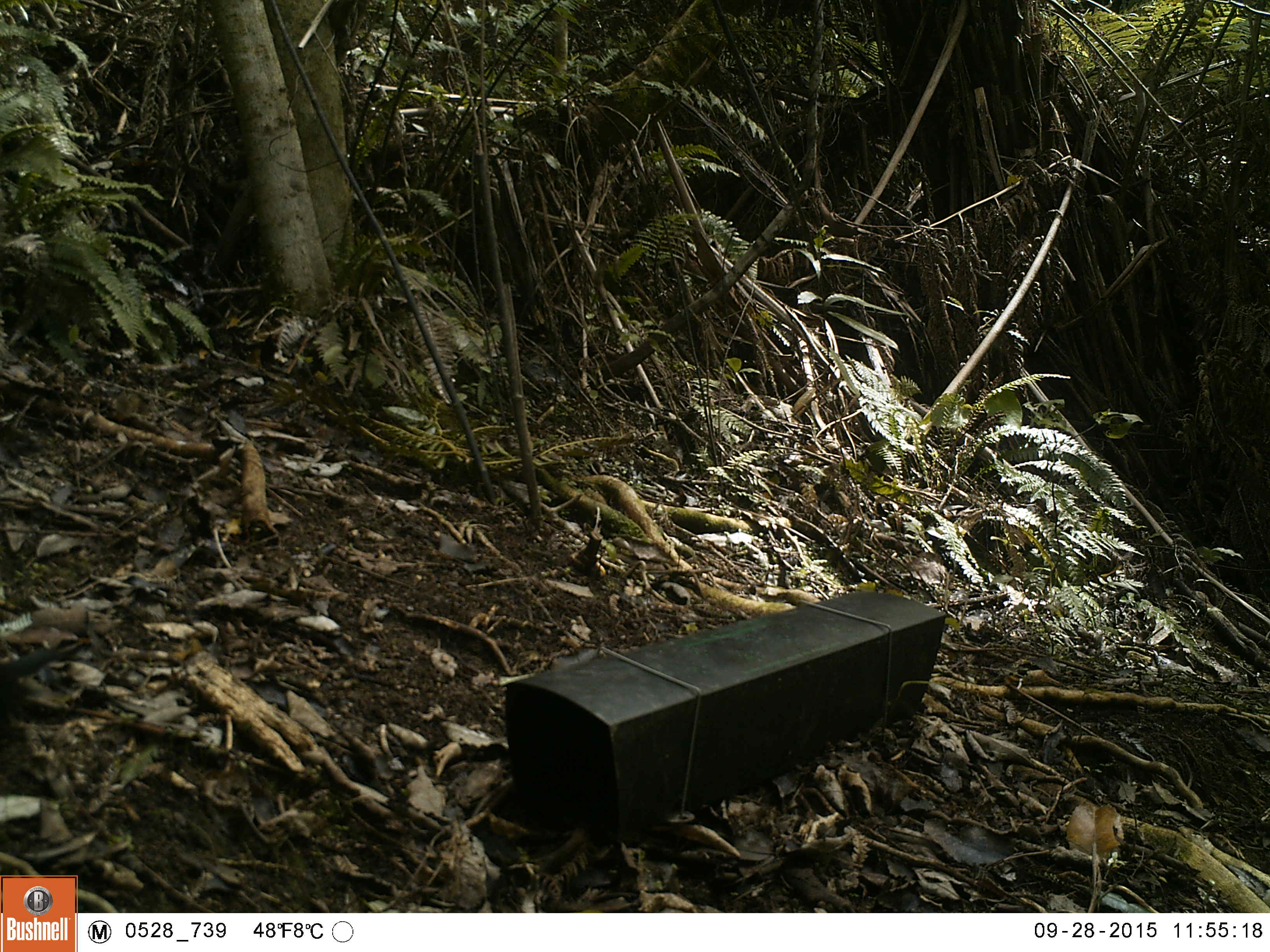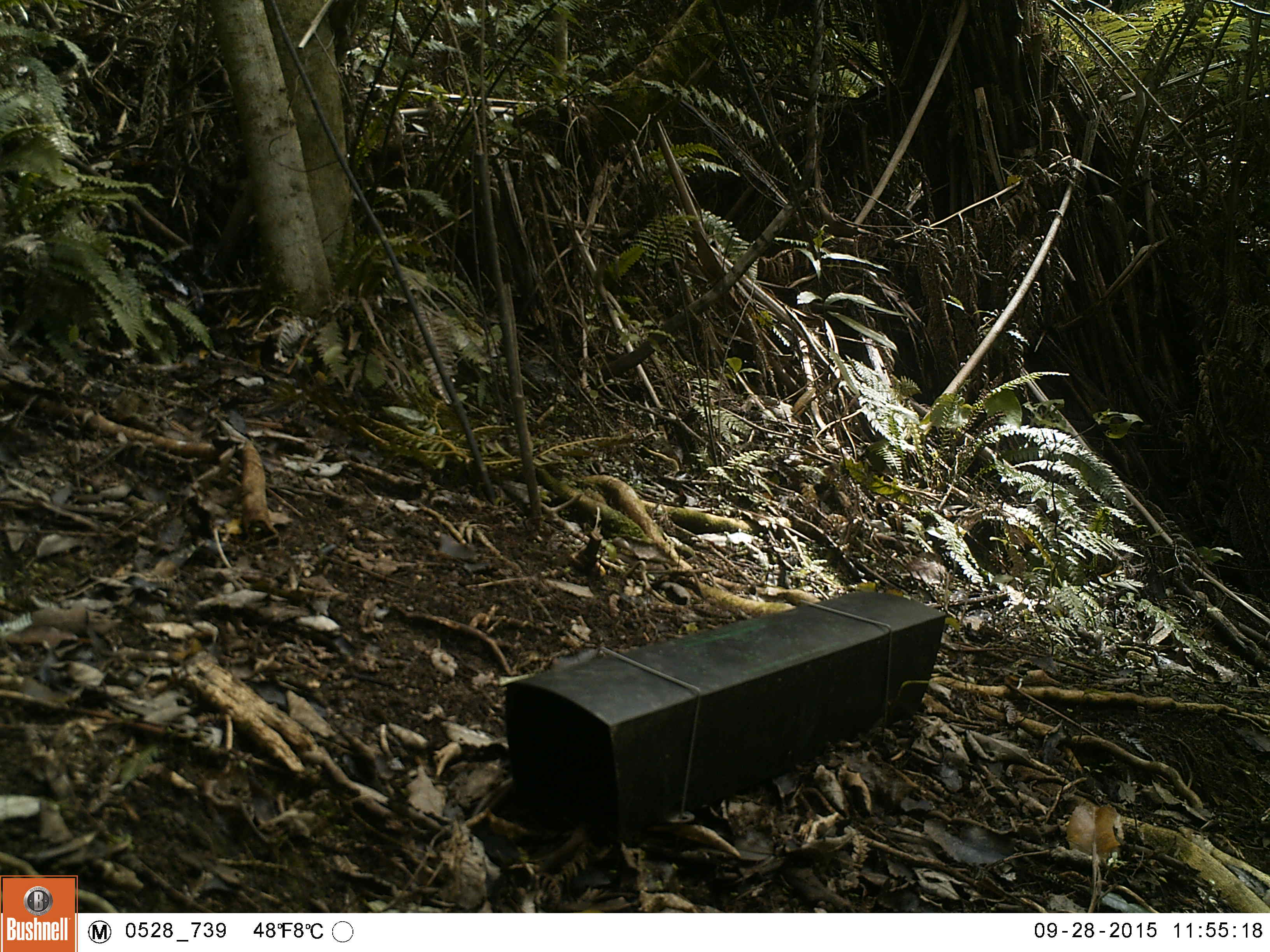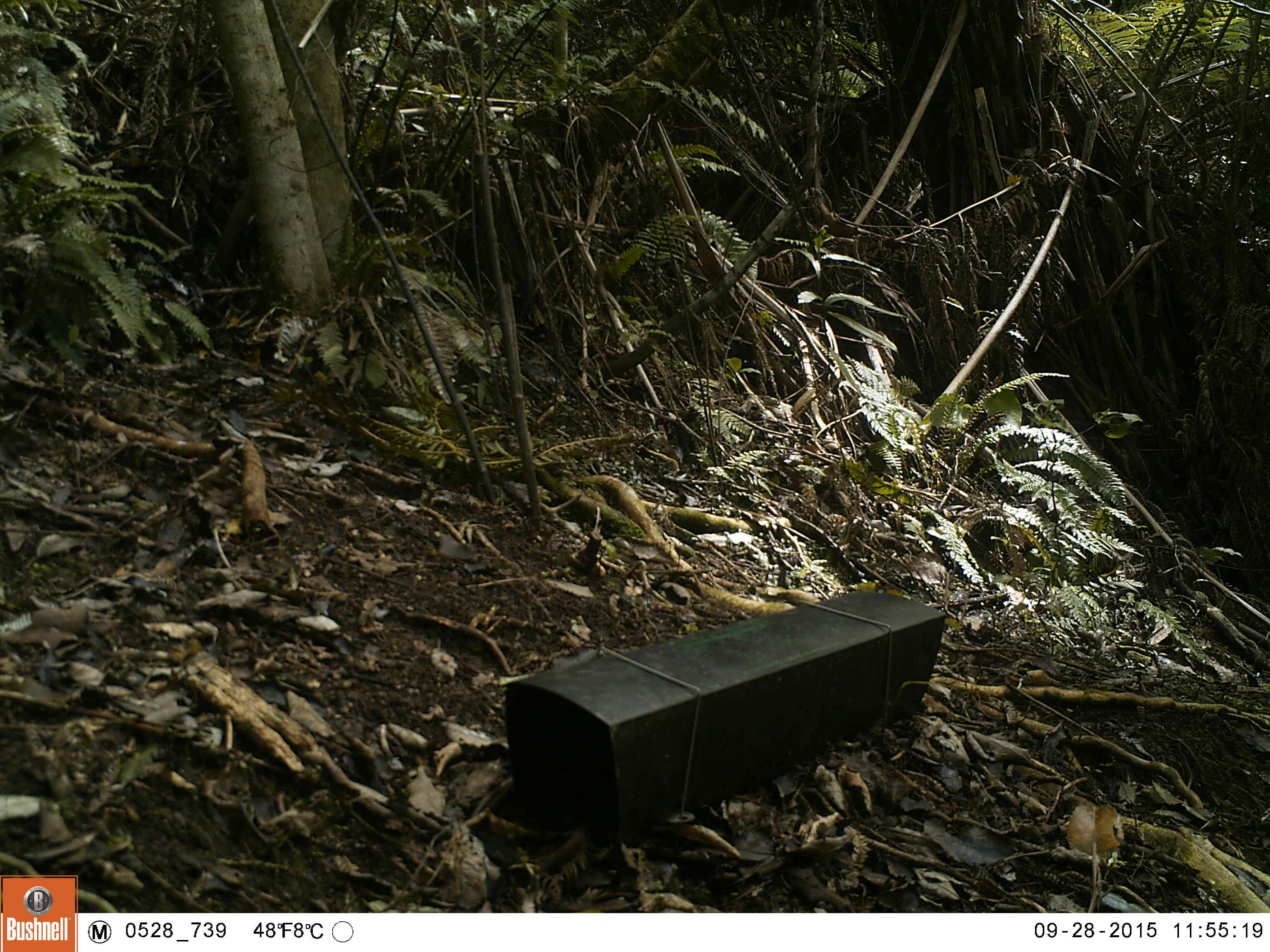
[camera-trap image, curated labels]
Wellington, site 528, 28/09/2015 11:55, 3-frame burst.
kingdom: Animalia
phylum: Chordata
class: Aves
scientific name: Aves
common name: bird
Bird (Aves).